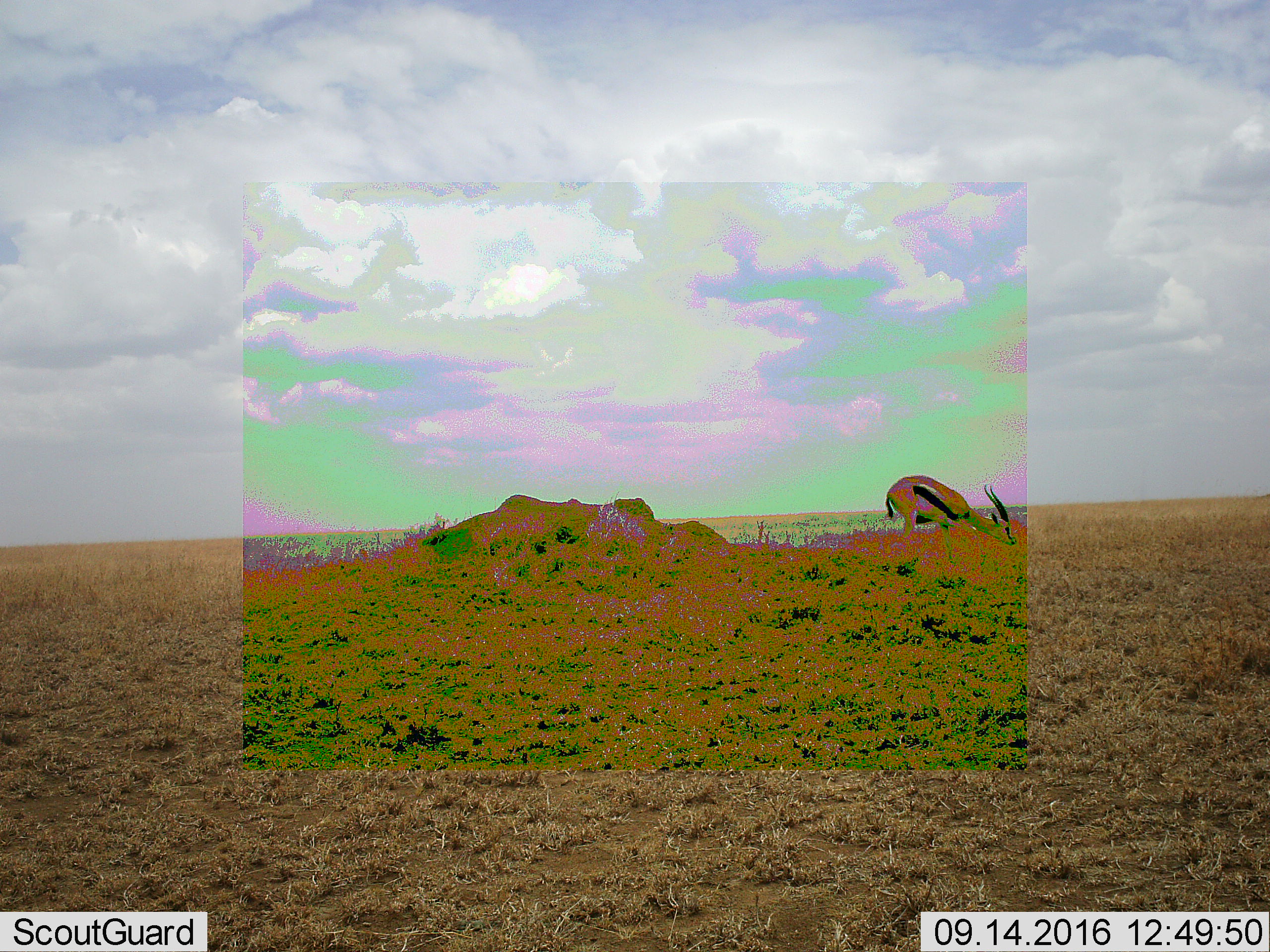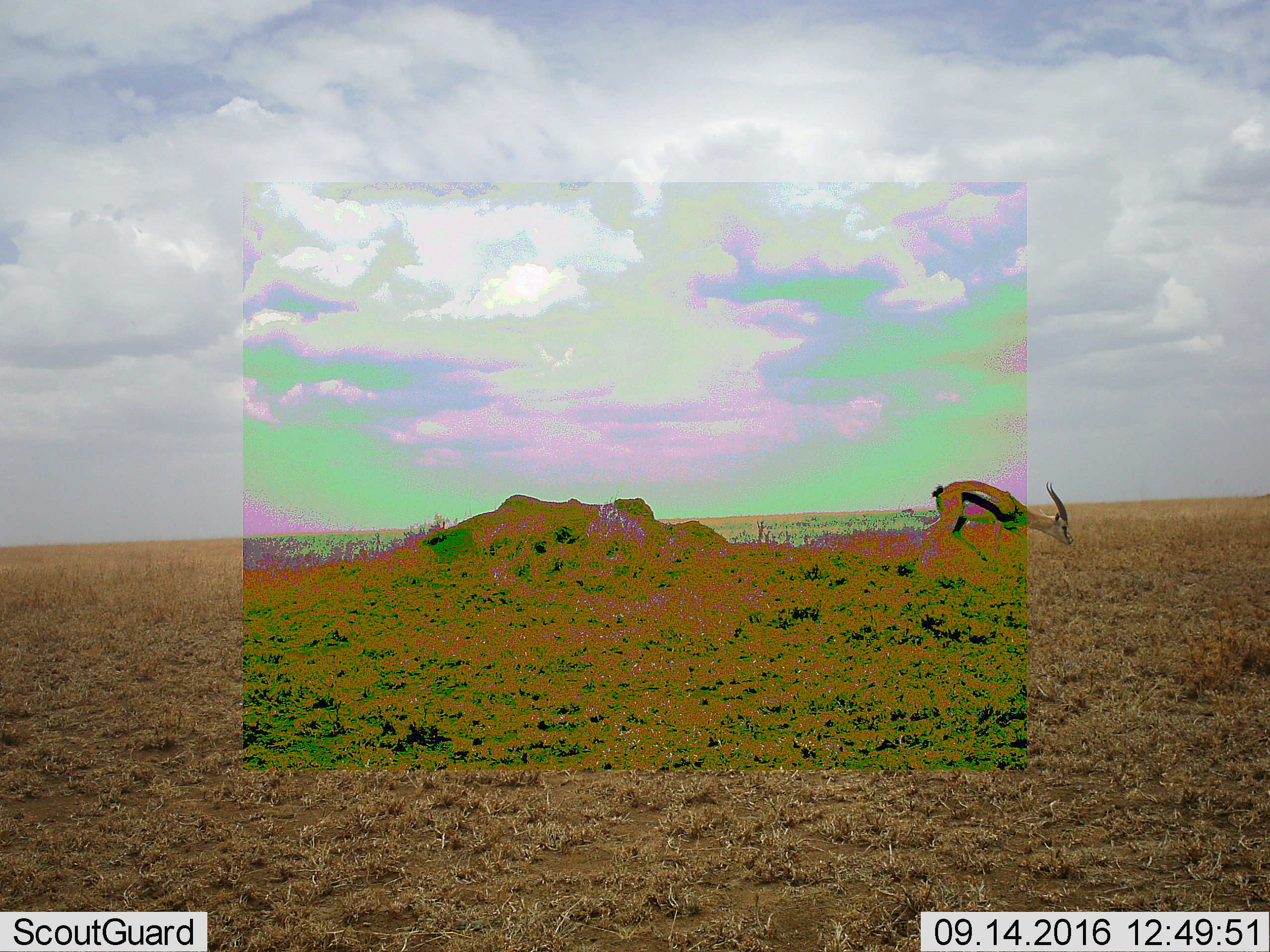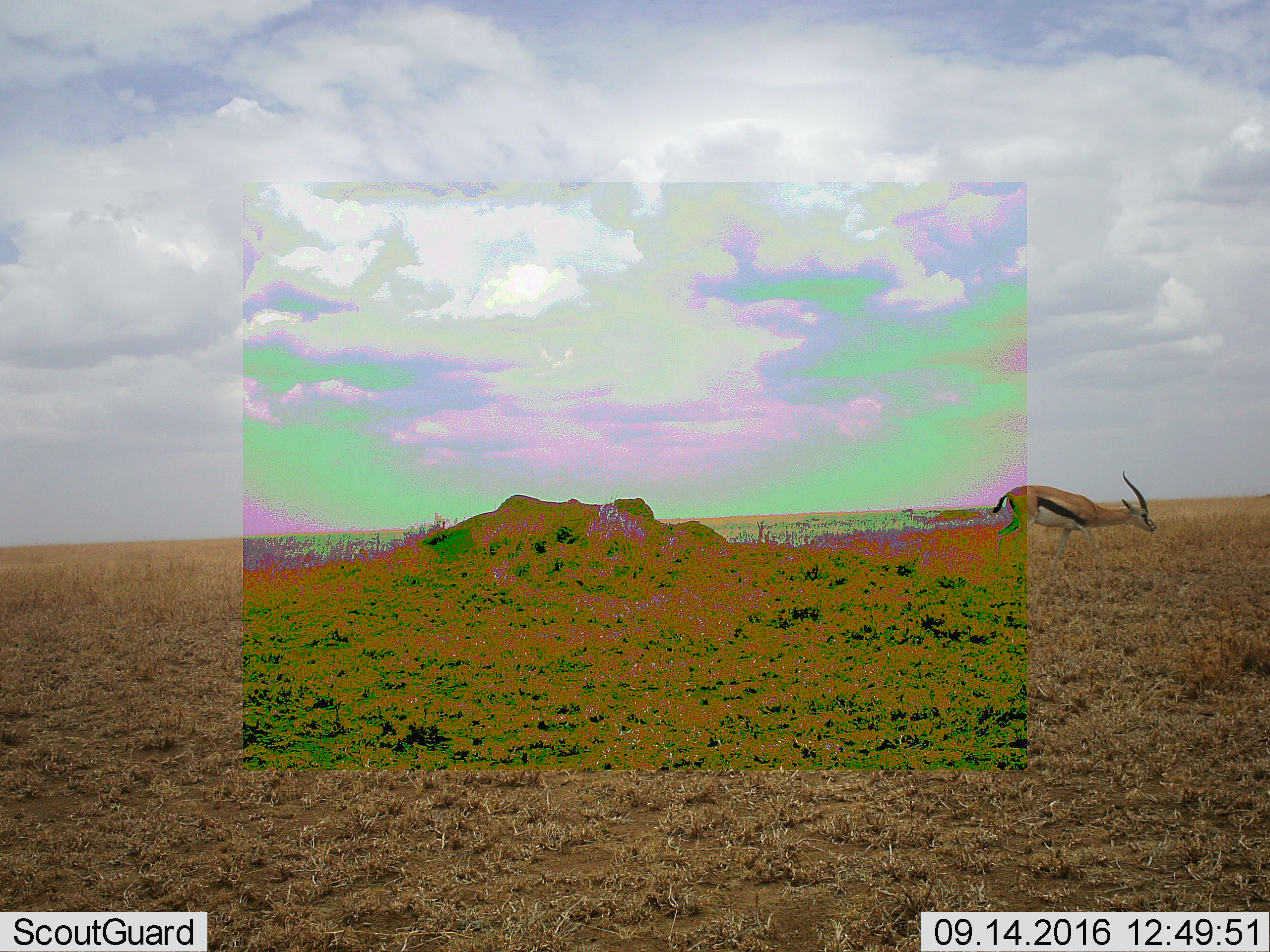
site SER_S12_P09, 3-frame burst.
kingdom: Animalia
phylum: Chordata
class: Mammalia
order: Artiodactyla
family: Bovidae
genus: Eudorcas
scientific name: Eudorcas thomsonii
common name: thomson's gazelle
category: gazellethomsons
Gazellethomsons (thomson's gazelle) (Eudorcas thomsonii), count 1. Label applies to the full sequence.